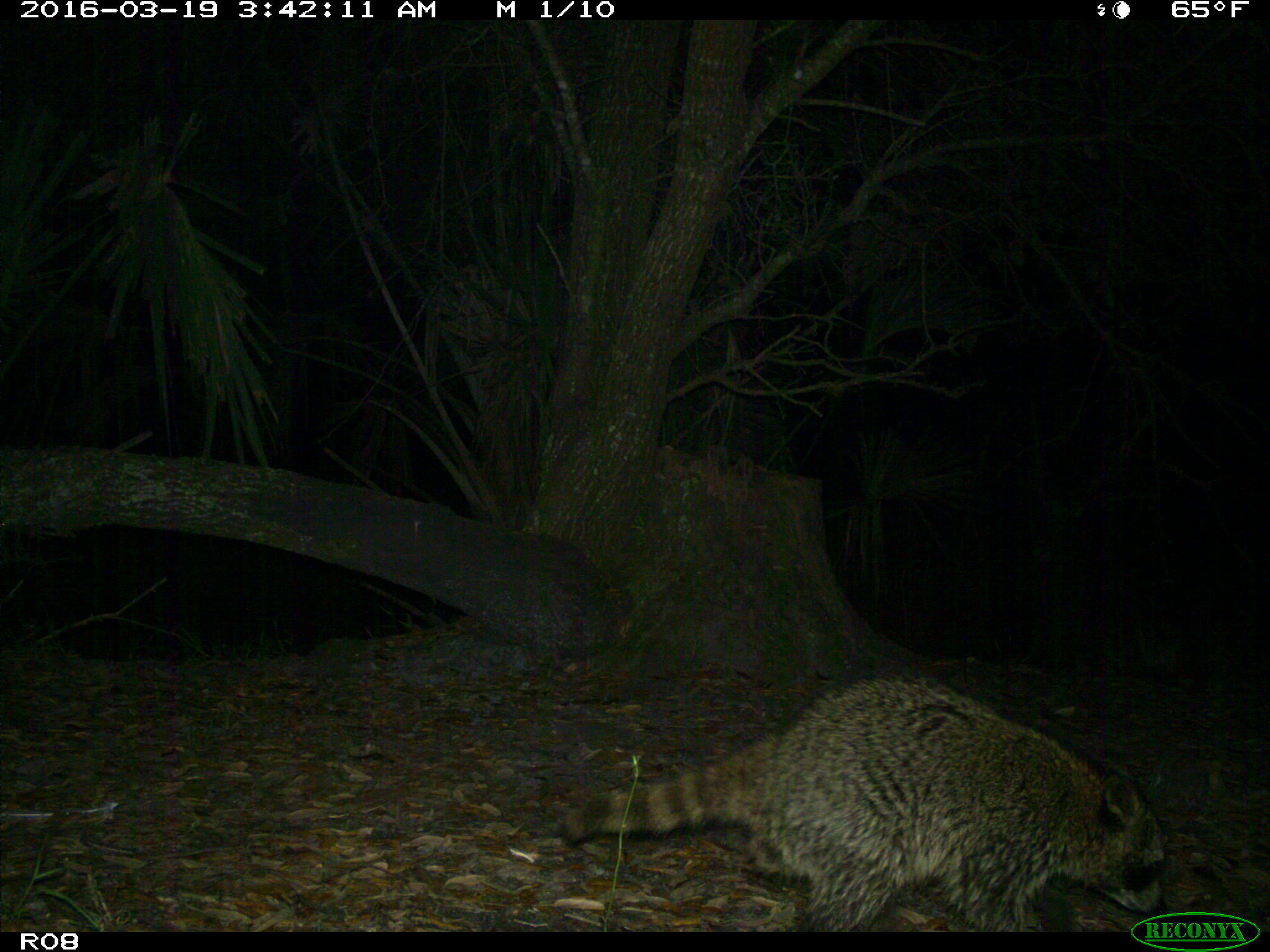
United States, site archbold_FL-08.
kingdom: Animalia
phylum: Chordata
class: Mammalia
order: Carnivora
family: Procyonidae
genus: Procyon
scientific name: Procyon lotor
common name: common raccoon